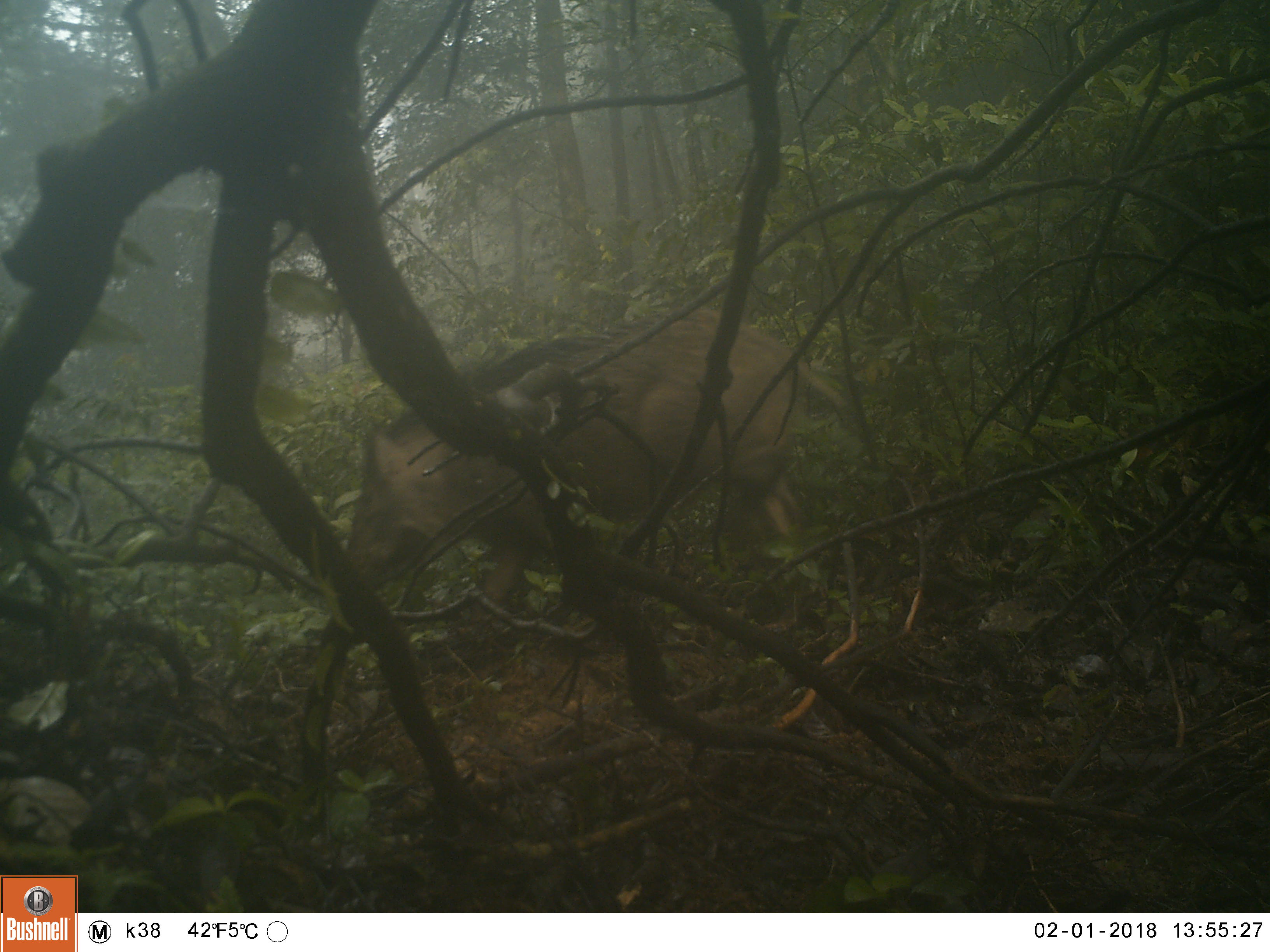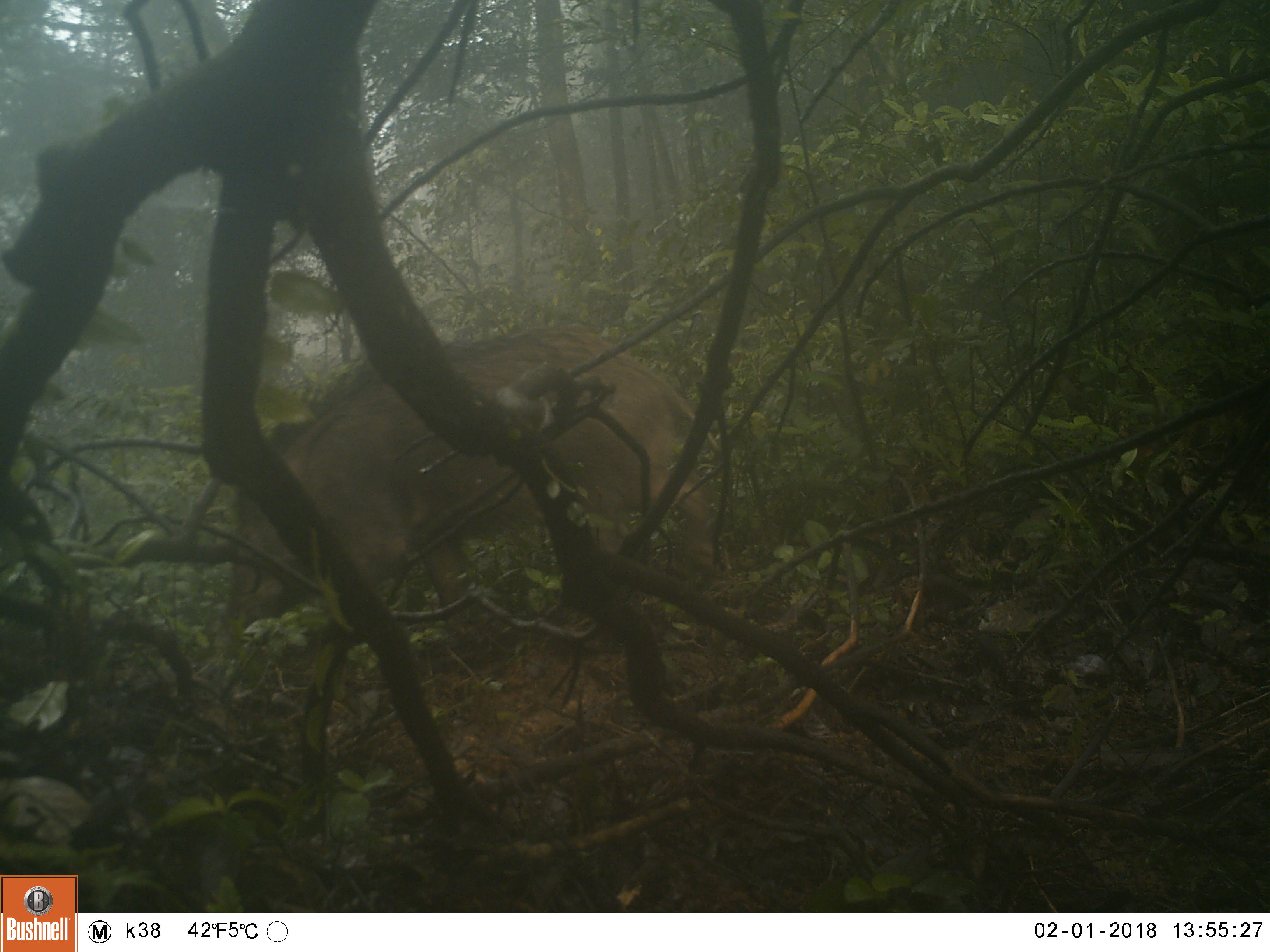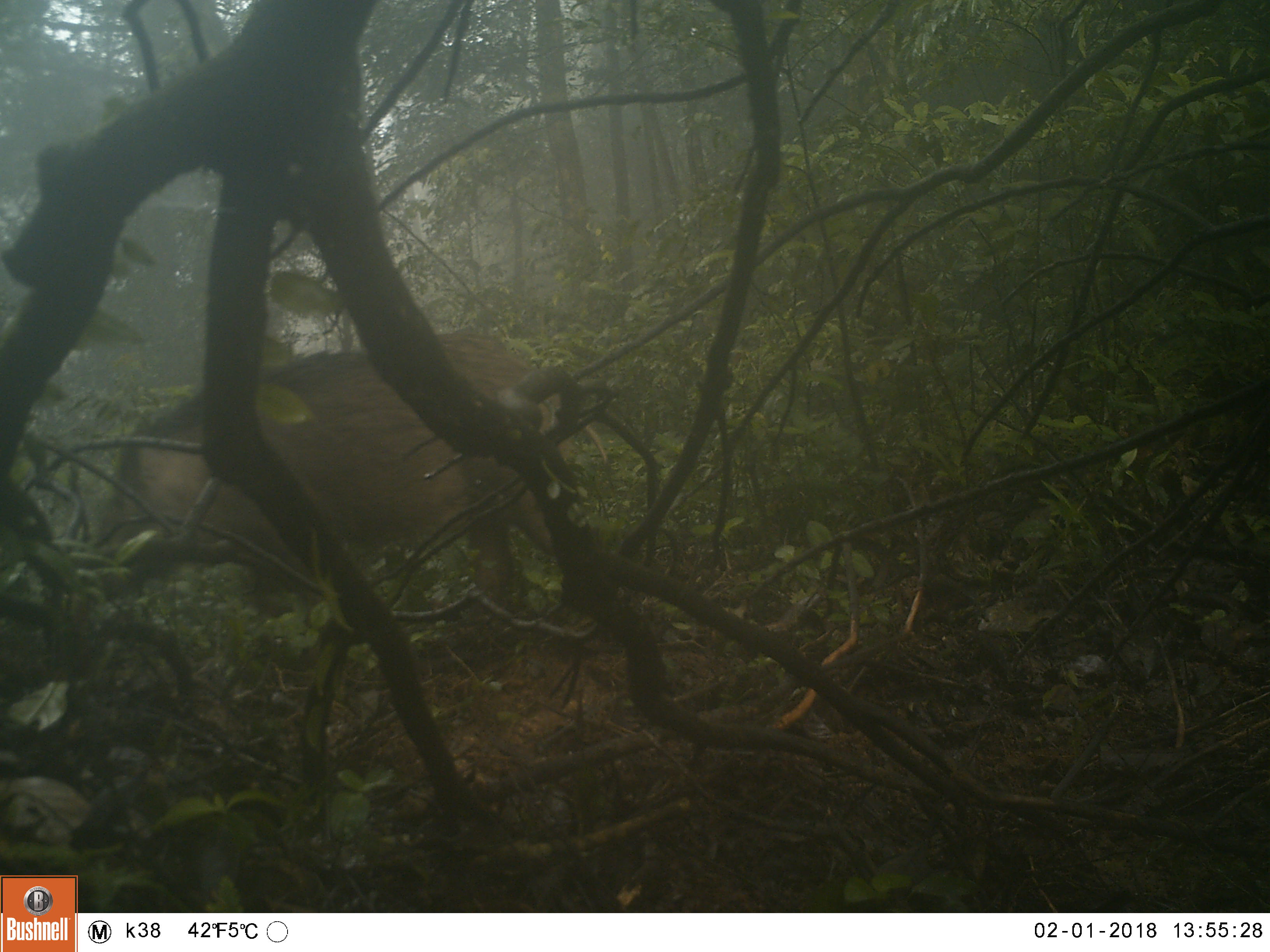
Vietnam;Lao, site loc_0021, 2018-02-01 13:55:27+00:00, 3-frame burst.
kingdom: Animalia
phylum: Chordata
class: Mammalia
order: Artiodactyla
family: Suidae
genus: Sus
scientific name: Sus scrofa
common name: eurasian wild pig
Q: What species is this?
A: Eurasian wild pig (Sus scrofa).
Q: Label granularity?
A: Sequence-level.